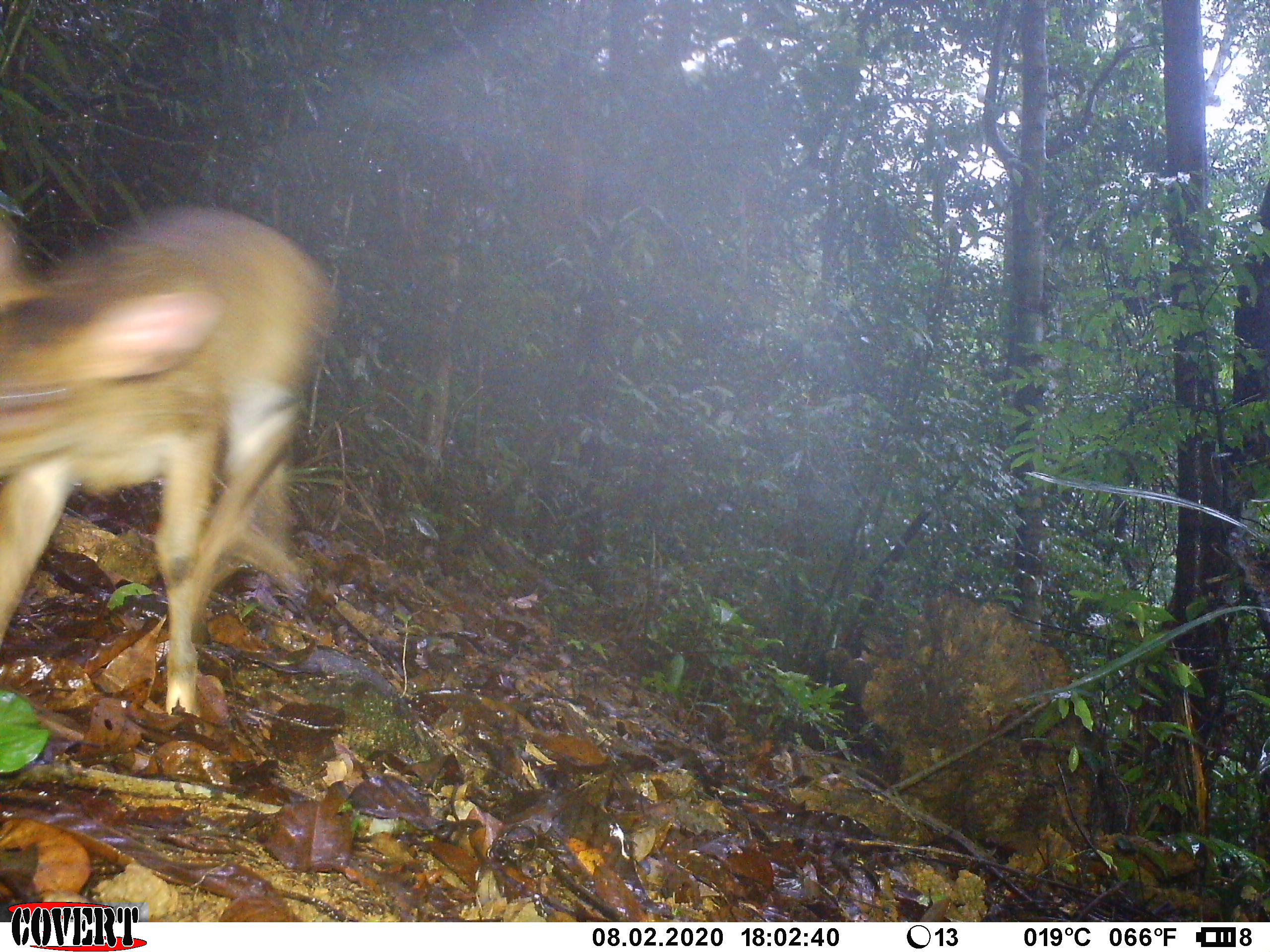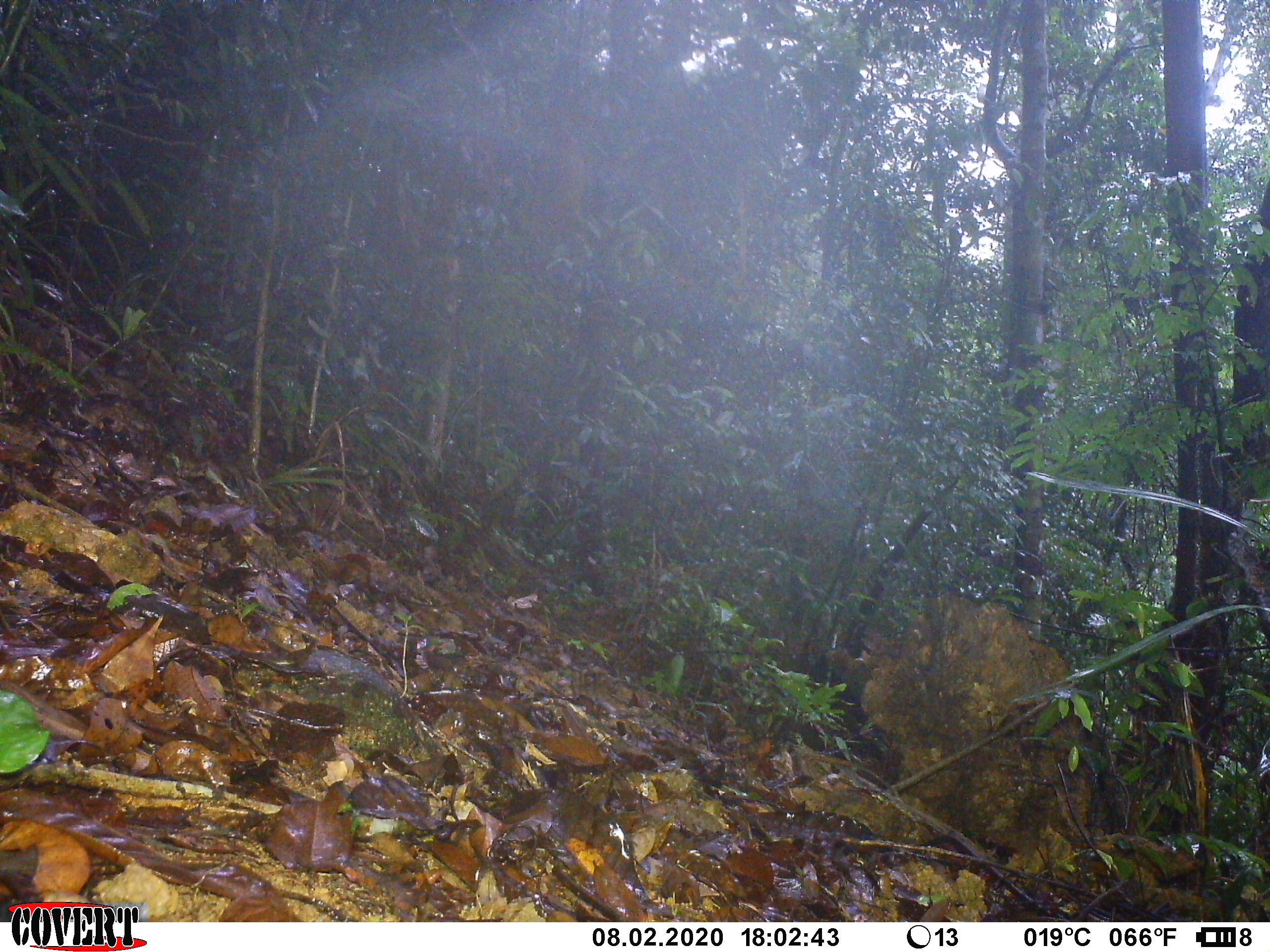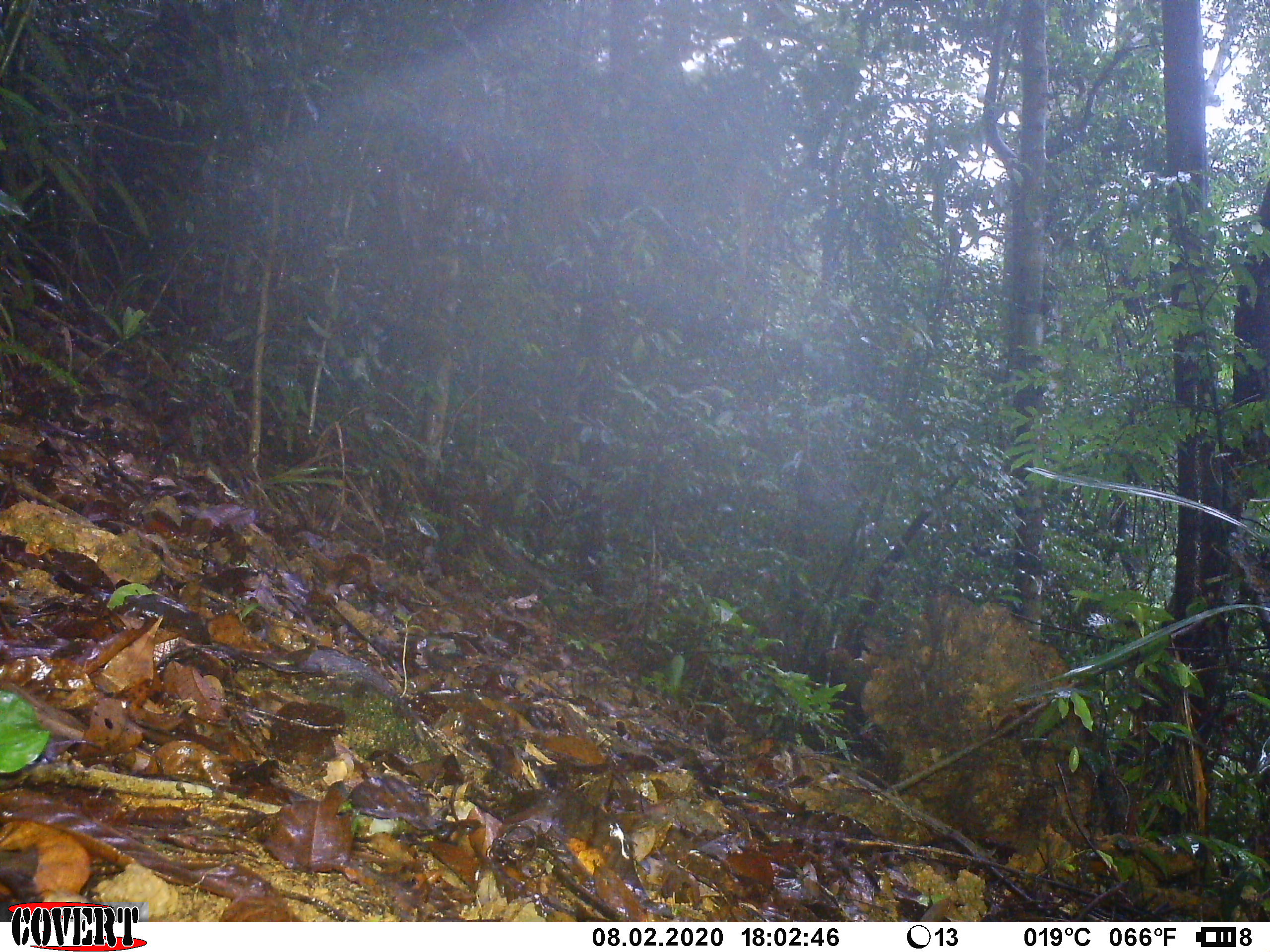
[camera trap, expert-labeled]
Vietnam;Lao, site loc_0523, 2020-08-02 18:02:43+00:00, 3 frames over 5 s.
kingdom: Animalia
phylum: Chordata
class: Mammalia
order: Artiodactyla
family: Cervidae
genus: Muntiacus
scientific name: Muntiacus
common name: muntjacs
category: unidentified muntjac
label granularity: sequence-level